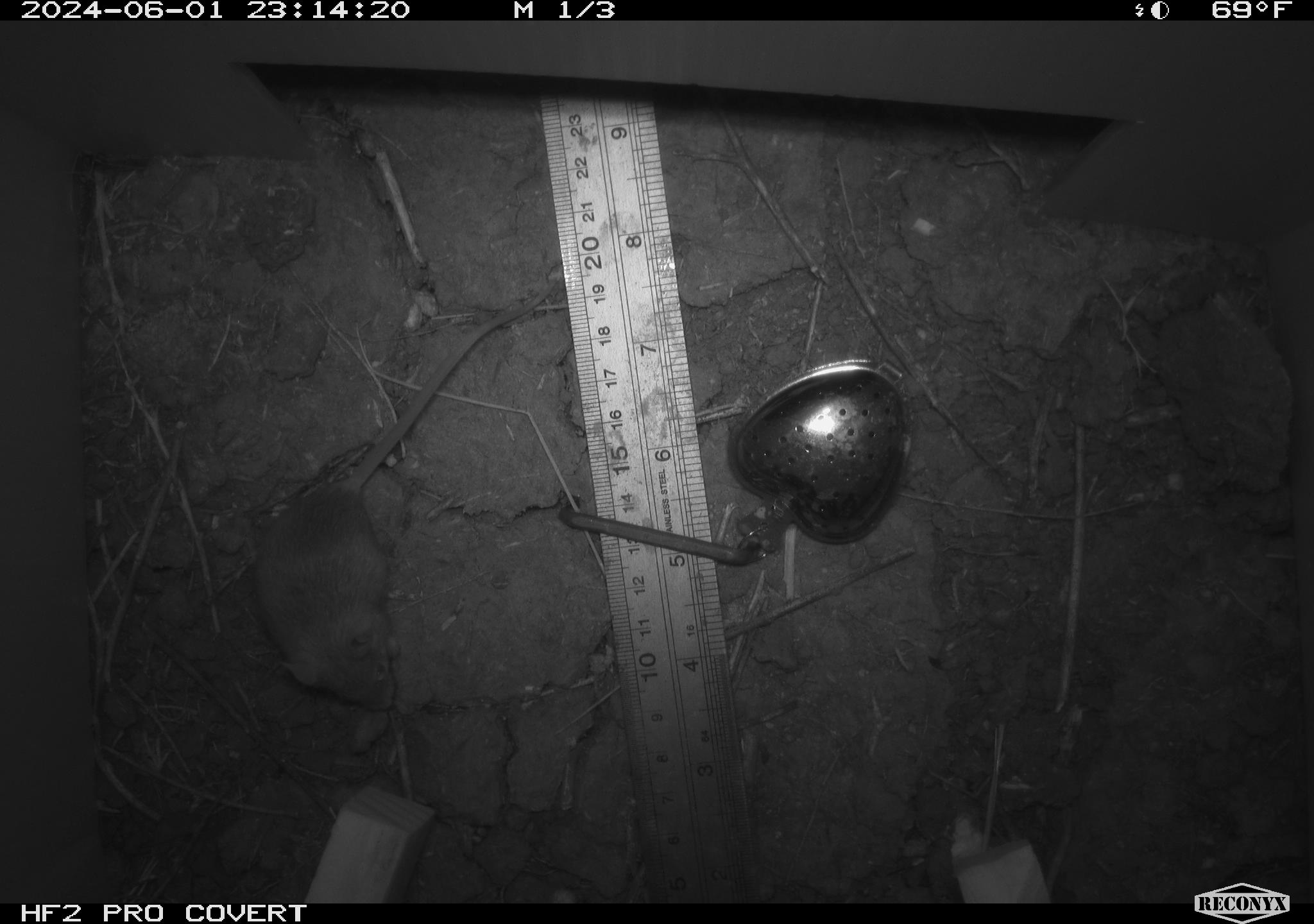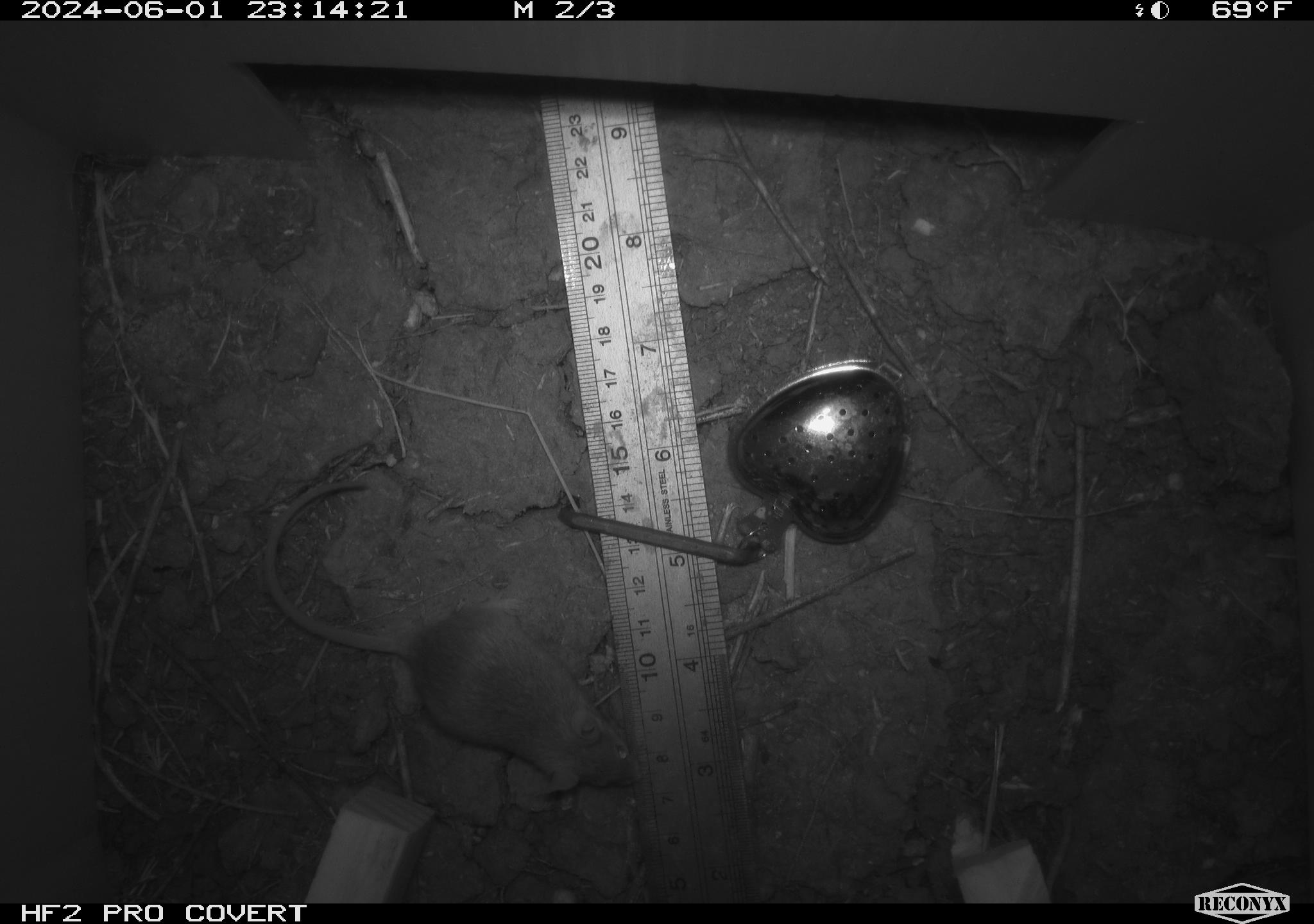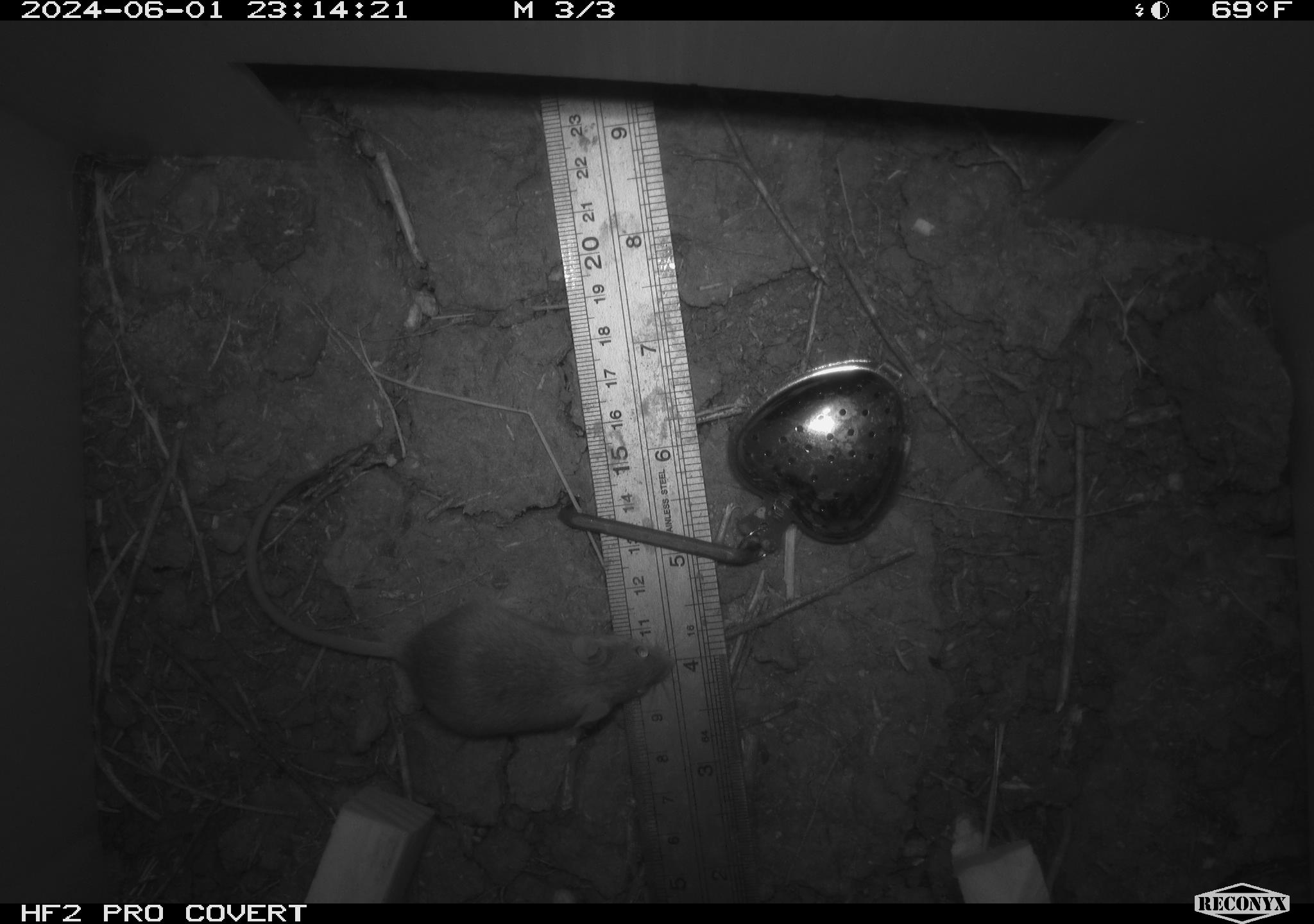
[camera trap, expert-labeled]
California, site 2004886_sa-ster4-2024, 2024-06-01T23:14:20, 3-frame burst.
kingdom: Animalia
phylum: Chordata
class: Mammalia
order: Rodentia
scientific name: Rodentia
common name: mouse species